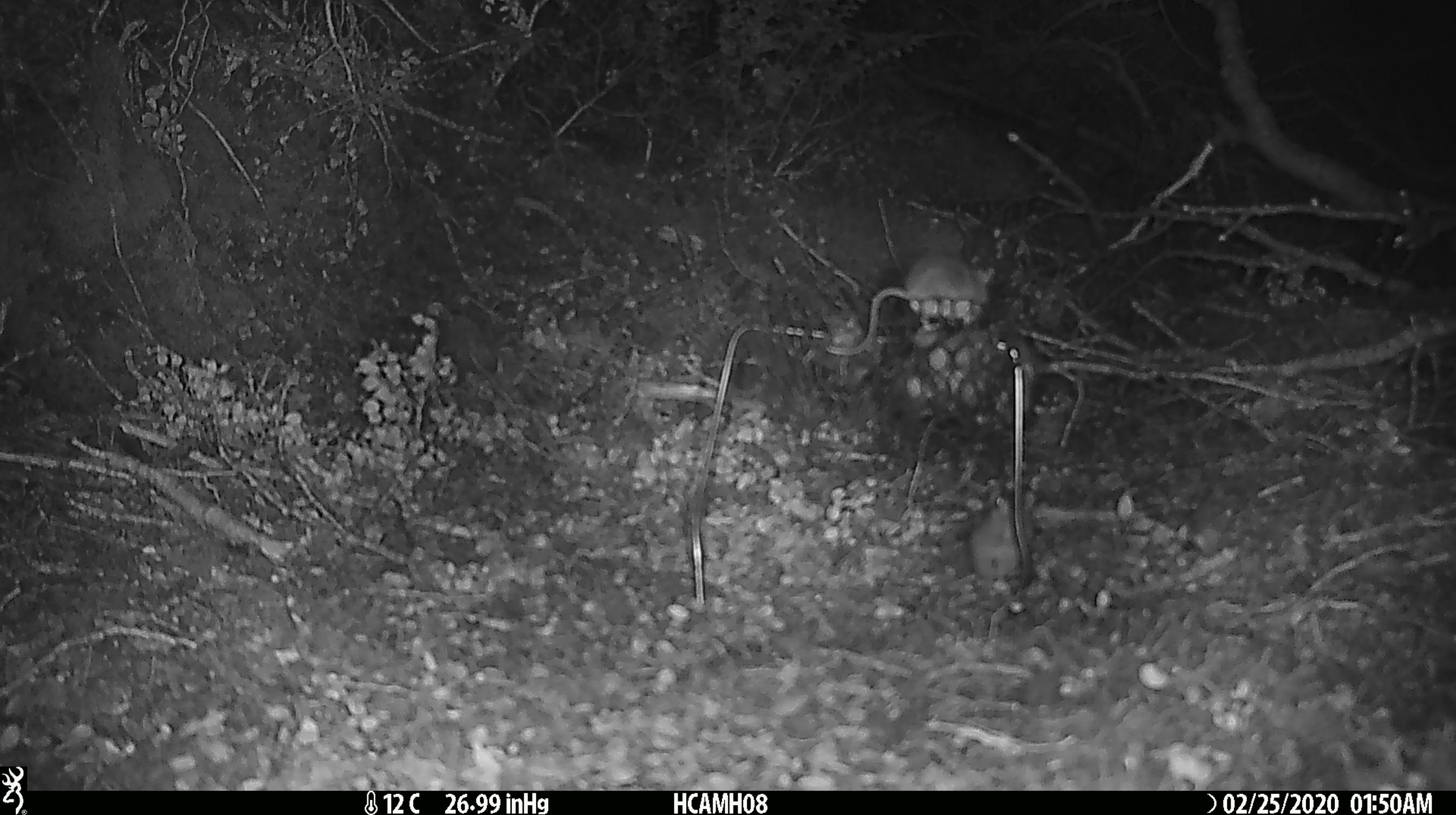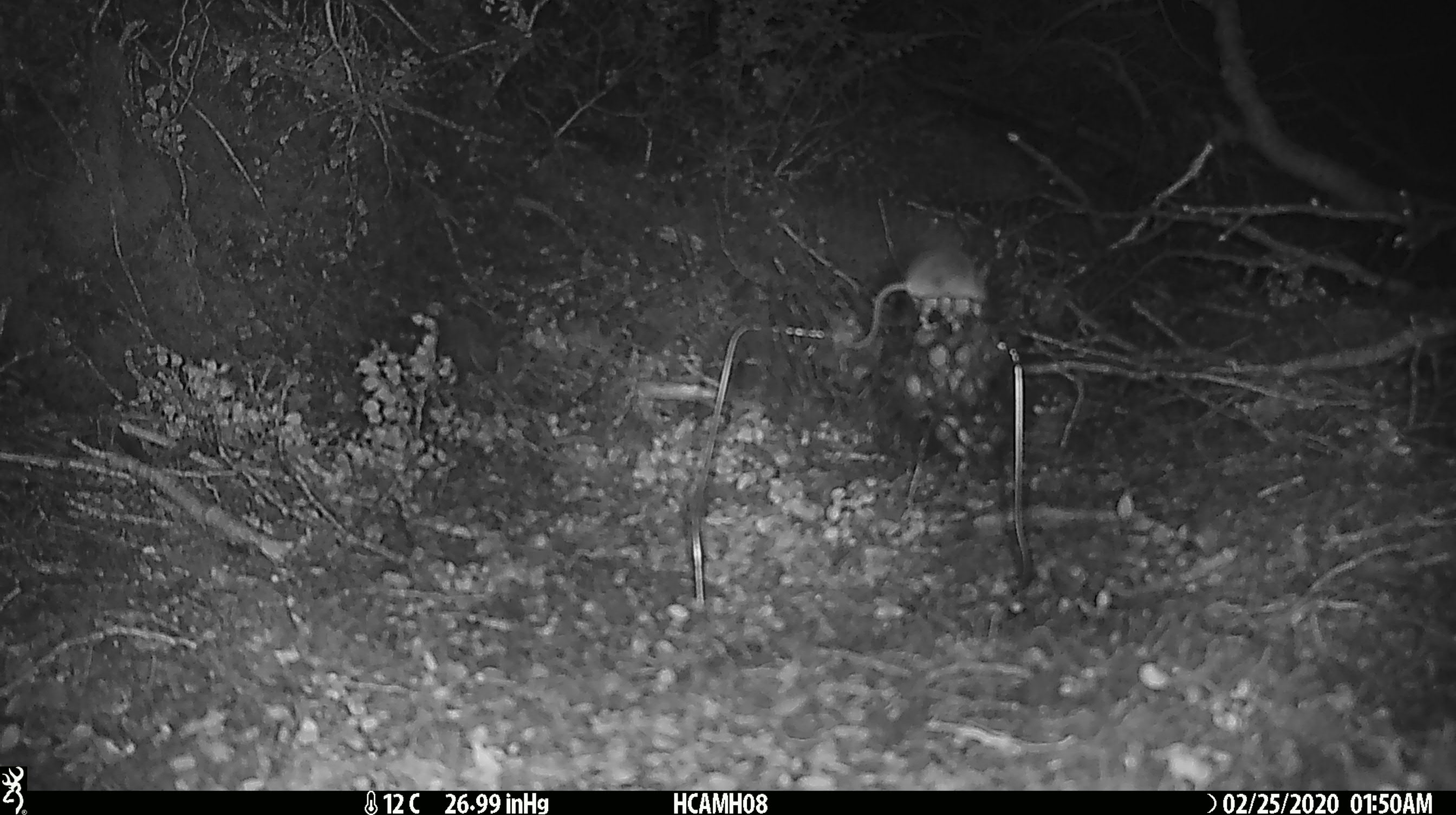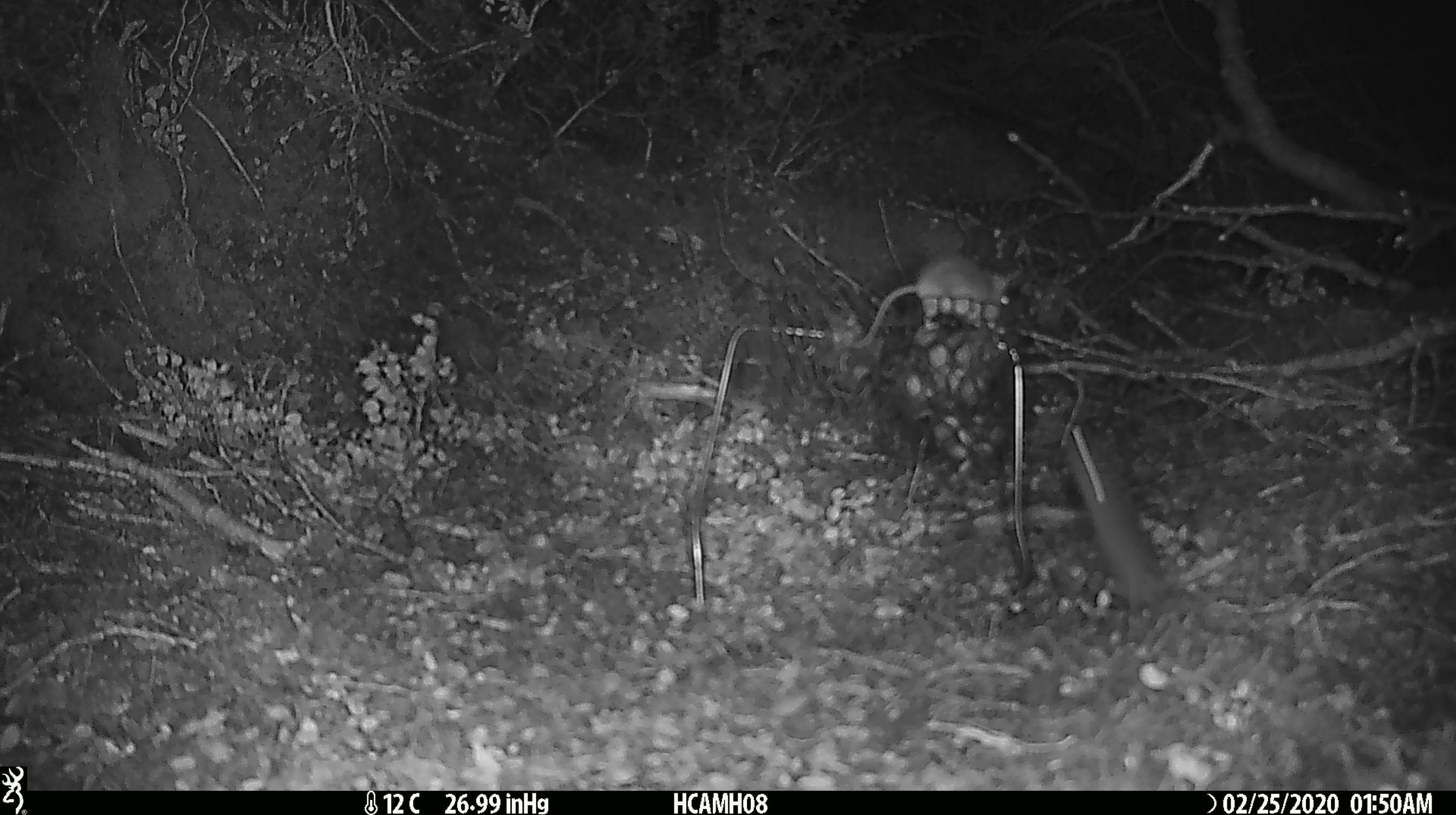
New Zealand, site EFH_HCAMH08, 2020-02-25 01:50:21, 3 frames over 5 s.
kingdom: Animalia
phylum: Chordata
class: Mammalia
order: Rodentia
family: Muridae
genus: Mus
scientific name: Mus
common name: mouse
Mouse (Mus).